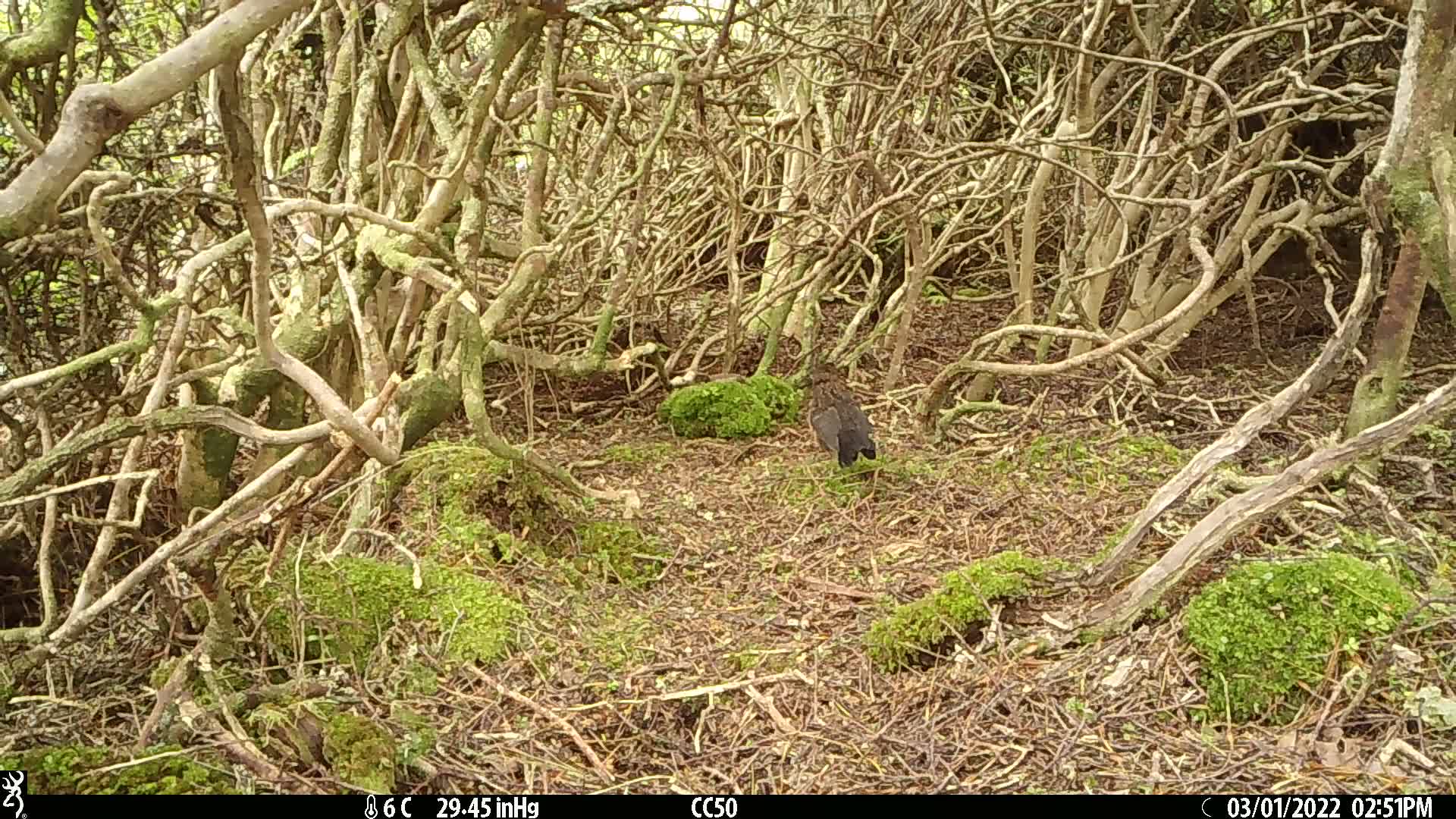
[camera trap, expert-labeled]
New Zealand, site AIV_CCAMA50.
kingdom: Animalia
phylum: Chordata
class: Aves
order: Passeriformes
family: Turdidae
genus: Turdus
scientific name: Turdus merula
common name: eurasian blackbird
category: blackbird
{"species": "blackbird (eurasian blackbird) (Turdus merula)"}